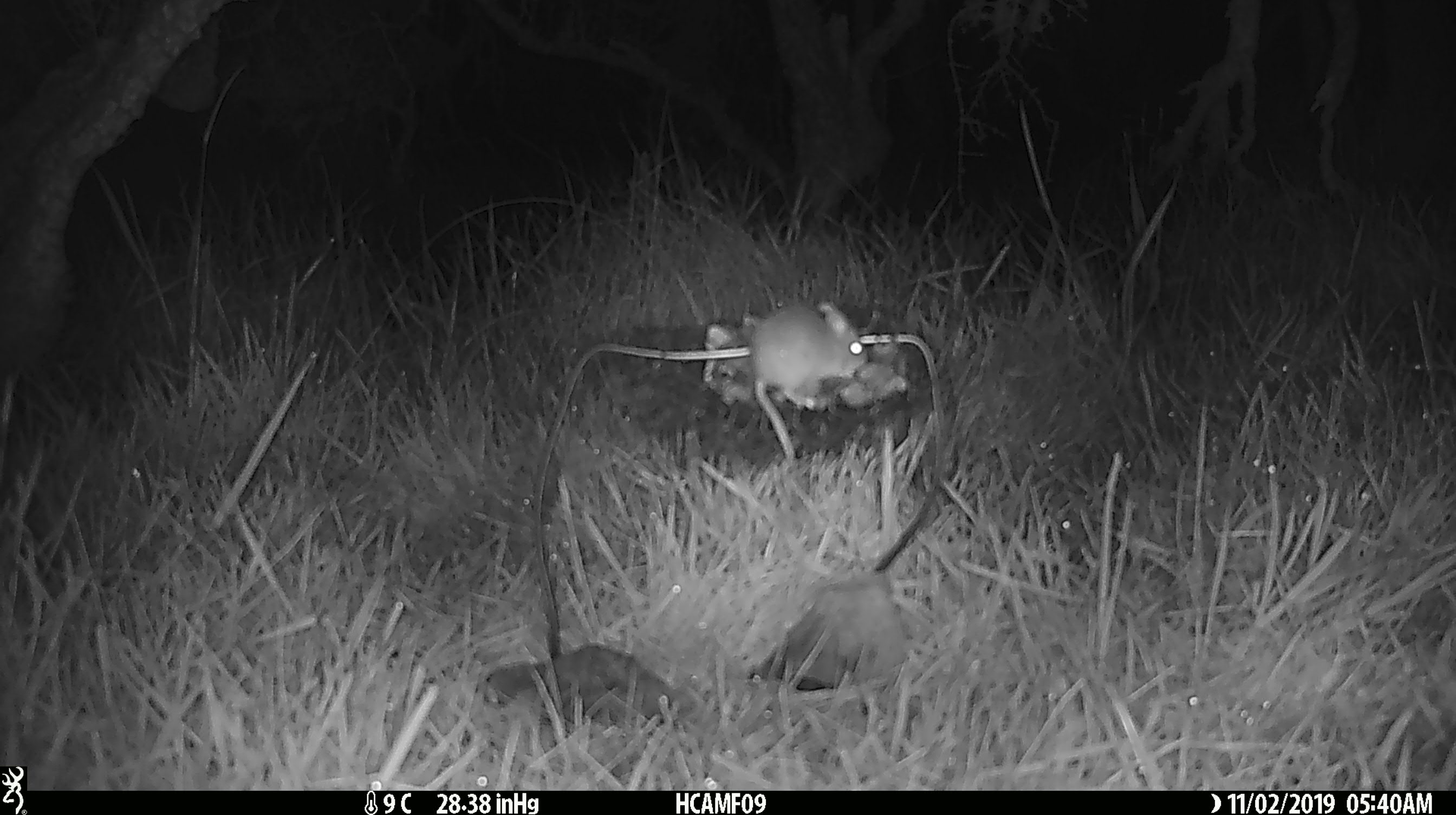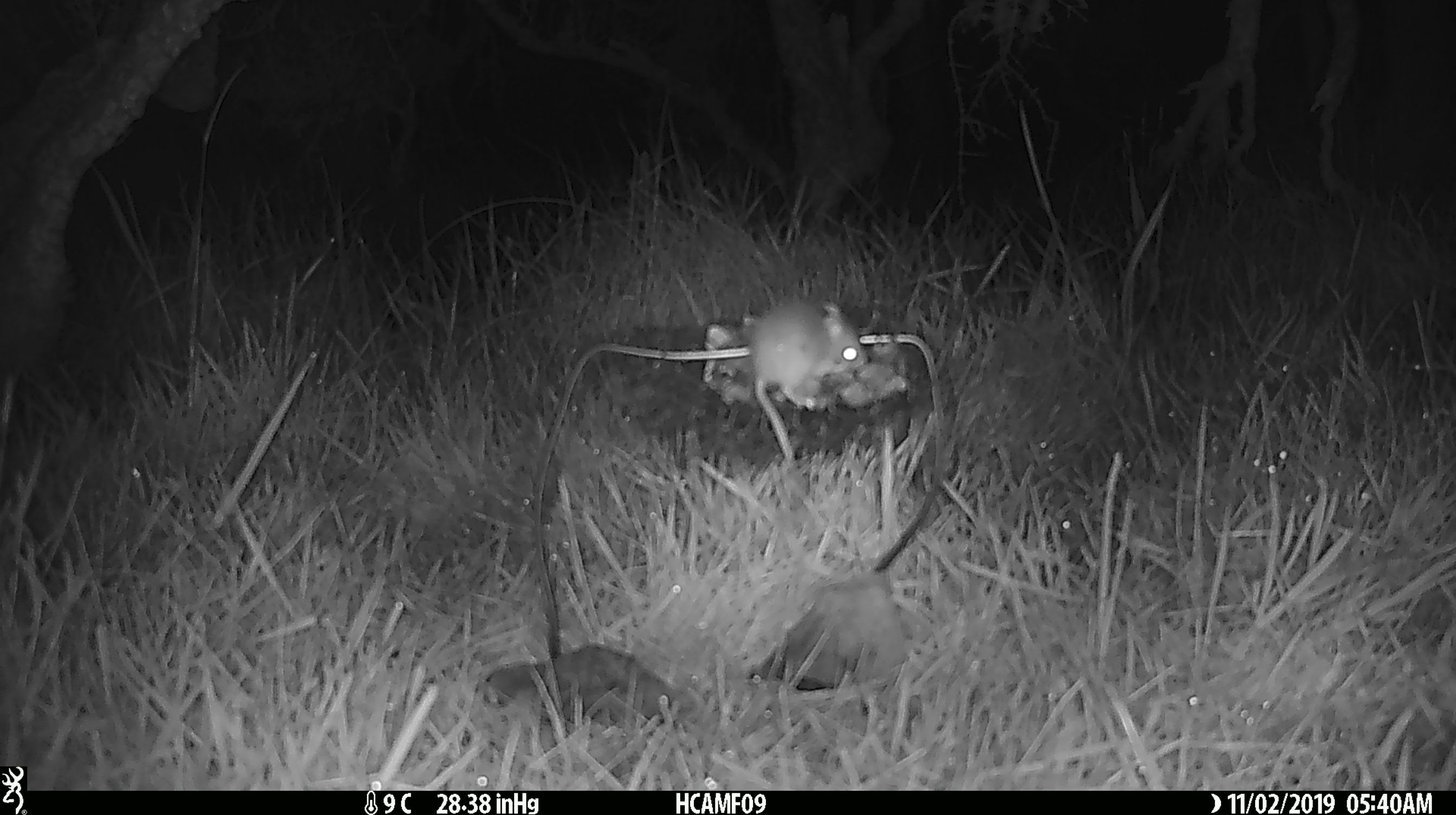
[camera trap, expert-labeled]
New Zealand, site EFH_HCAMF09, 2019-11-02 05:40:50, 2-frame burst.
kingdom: Animalia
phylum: Chordata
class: Mammalia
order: Rodentia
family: Muridae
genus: Mus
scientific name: Mus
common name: mouse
Mouse (Mus).